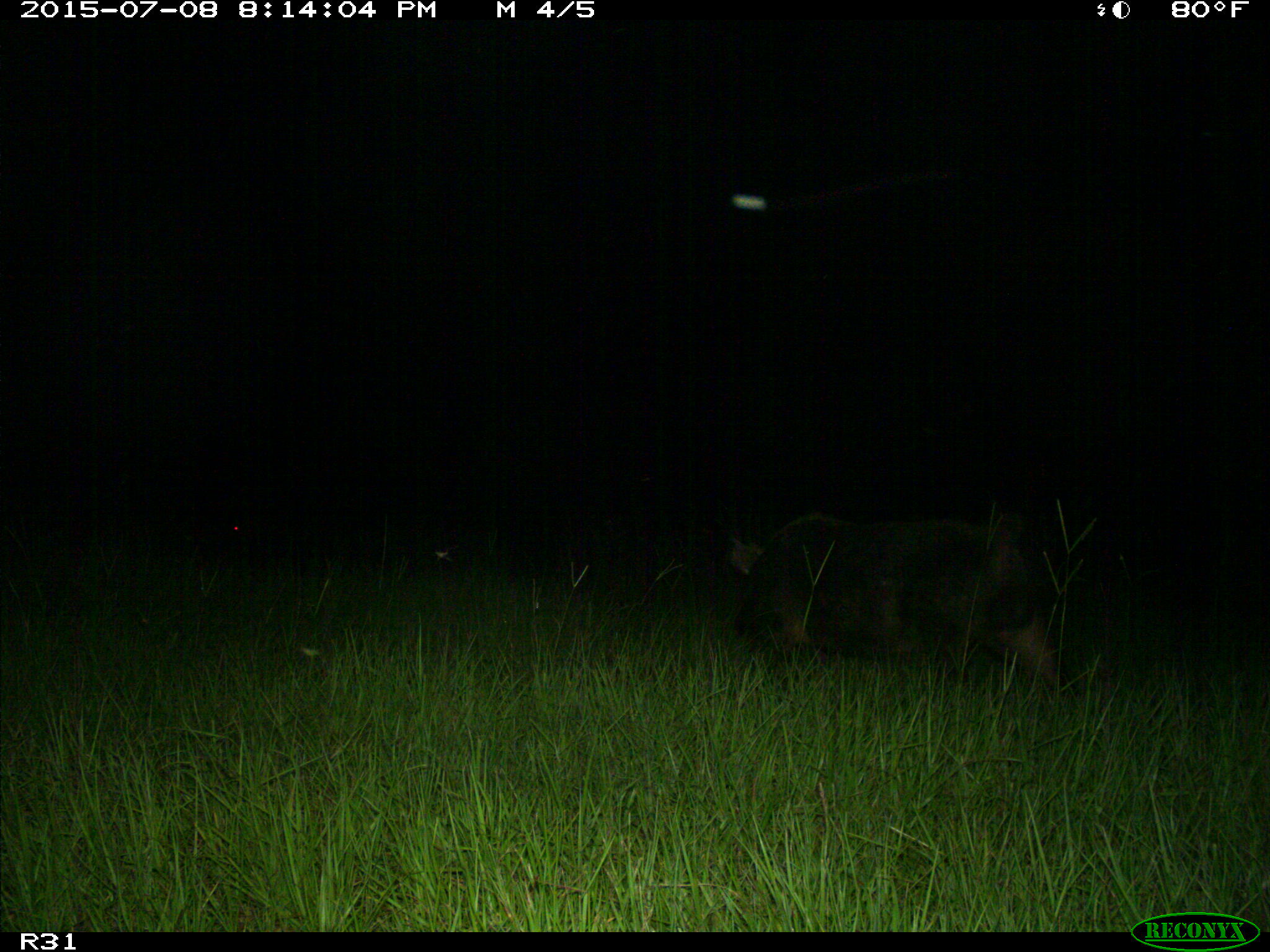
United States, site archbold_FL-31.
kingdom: Animalia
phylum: Chordata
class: Mammalia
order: Artiodactyla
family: Suidae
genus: Sus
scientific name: Sus scrofa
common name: wild boar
Sus scrofa (wild boar).